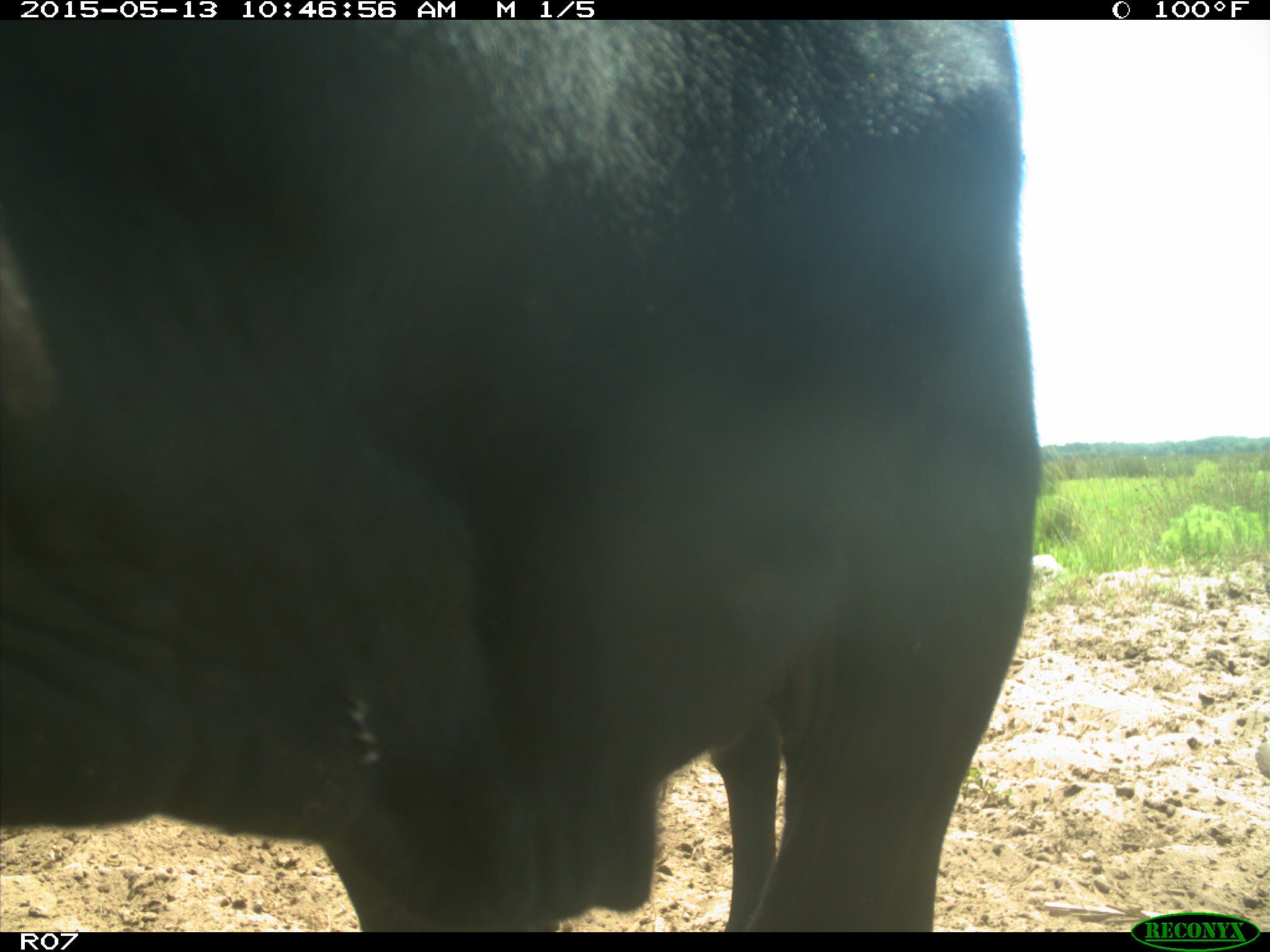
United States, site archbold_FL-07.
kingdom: Animalia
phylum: Chordata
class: Mammalia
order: Artiodactyla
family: Bovidae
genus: Bos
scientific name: Bos taurus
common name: domestic cow